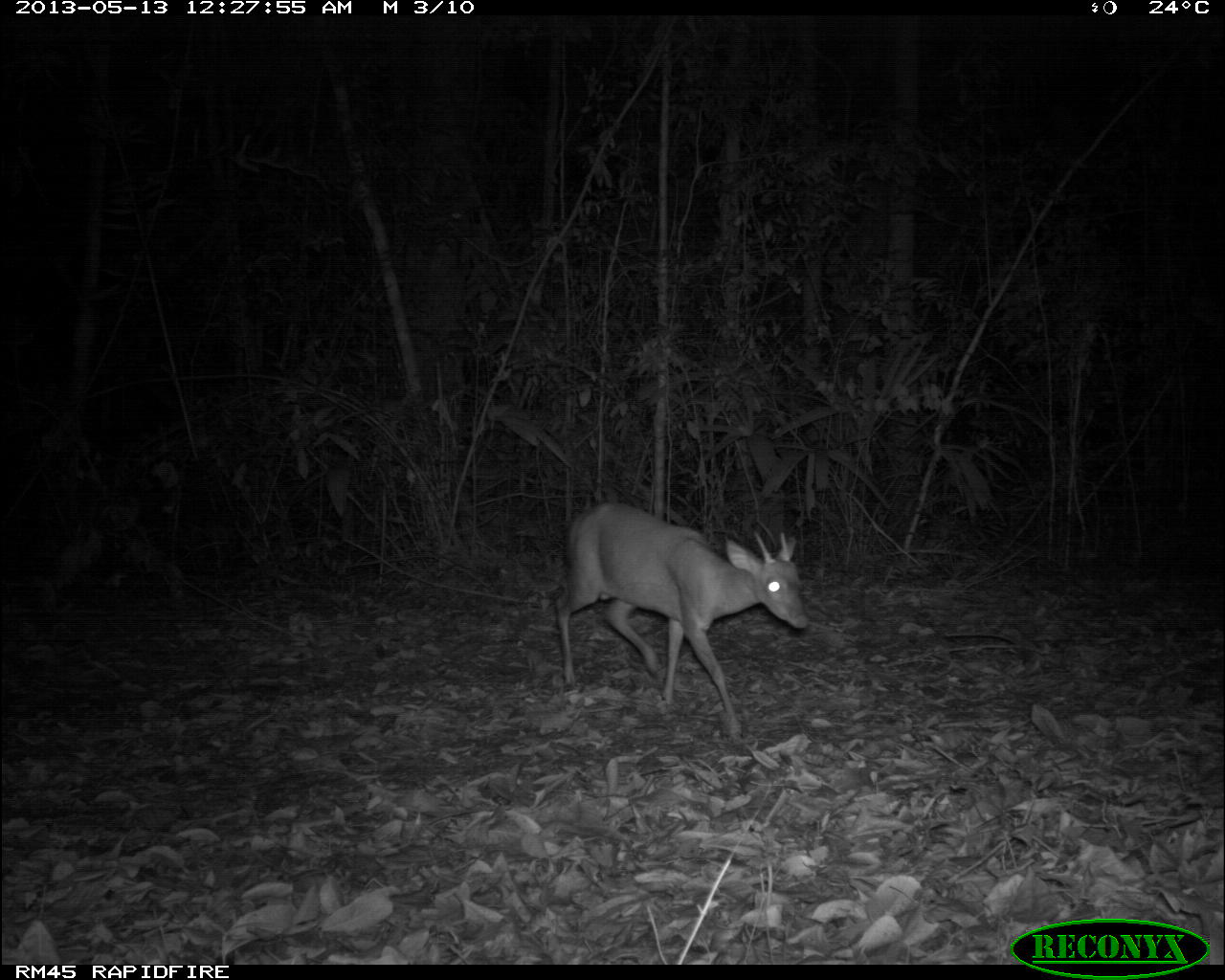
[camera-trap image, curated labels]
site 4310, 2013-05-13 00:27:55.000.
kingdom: Animalia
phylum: Chordata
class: Mammalia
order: Artiodactyla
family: Cervidae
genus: Mazama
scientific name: Mazama temama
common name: central american red brocket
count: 1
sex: male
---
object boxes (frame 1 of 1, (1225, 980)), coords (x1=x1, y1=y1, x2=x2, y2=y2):
mazama temama: (x1=553, y1=501, x2=808, y2=740)